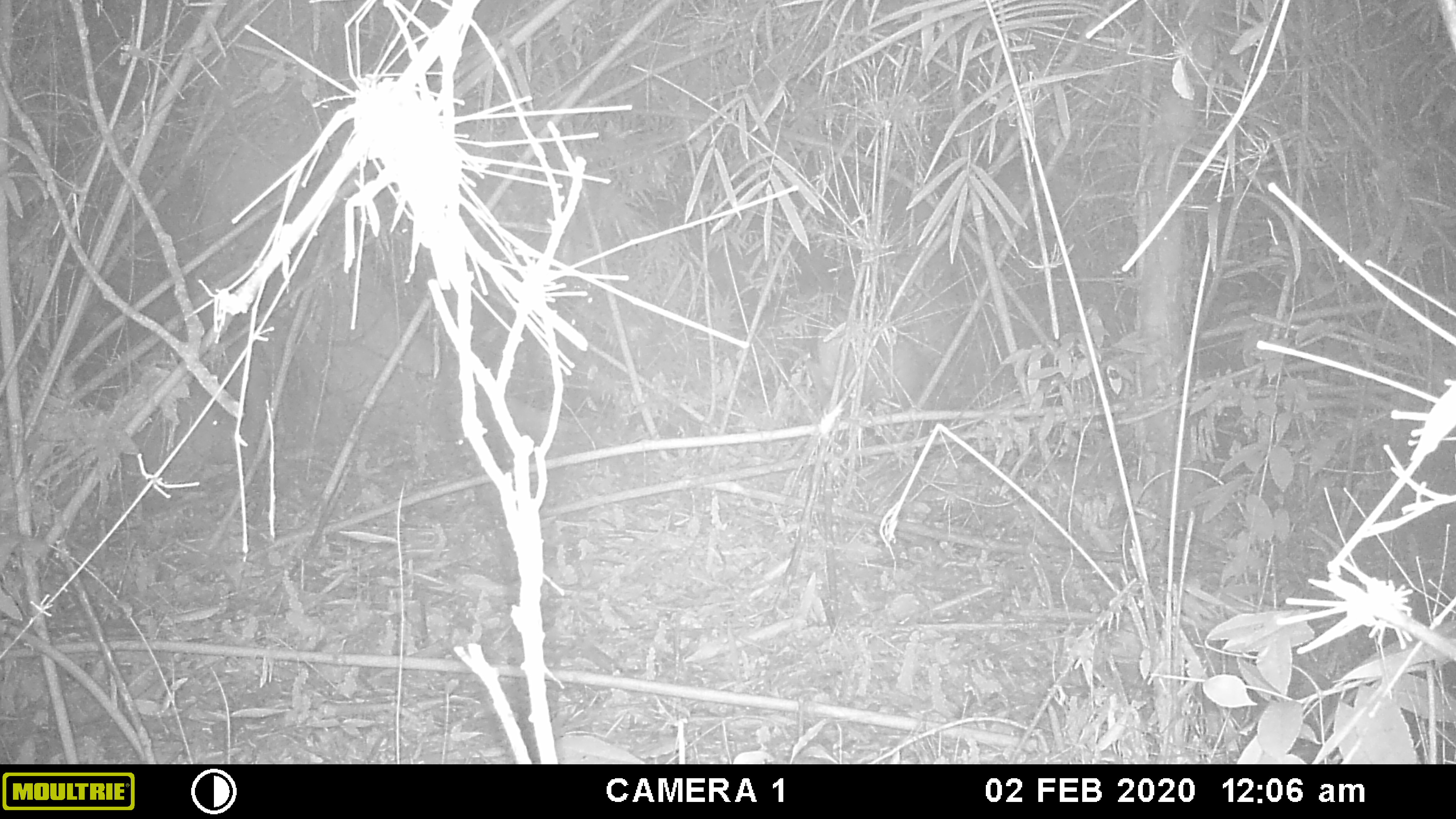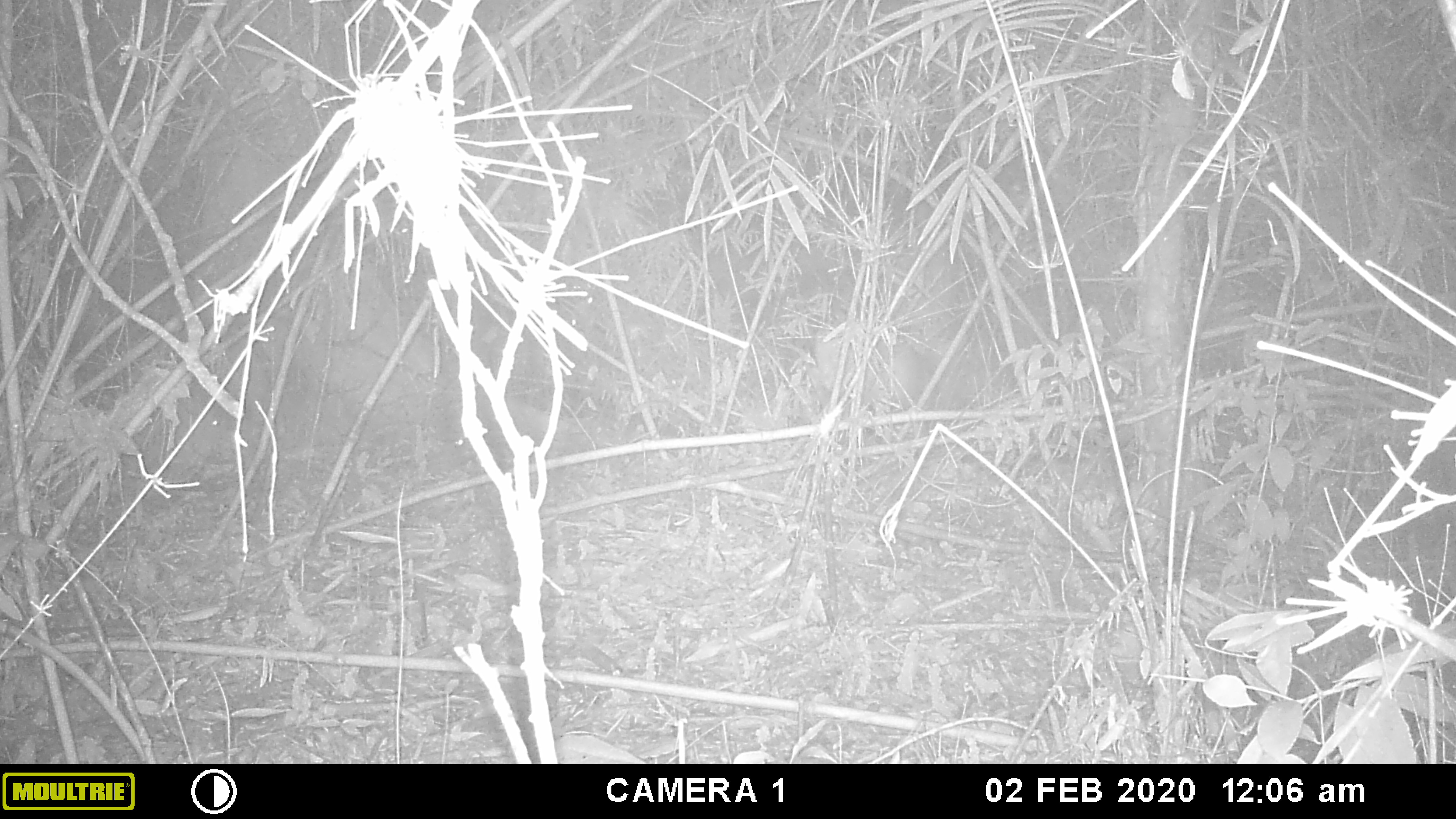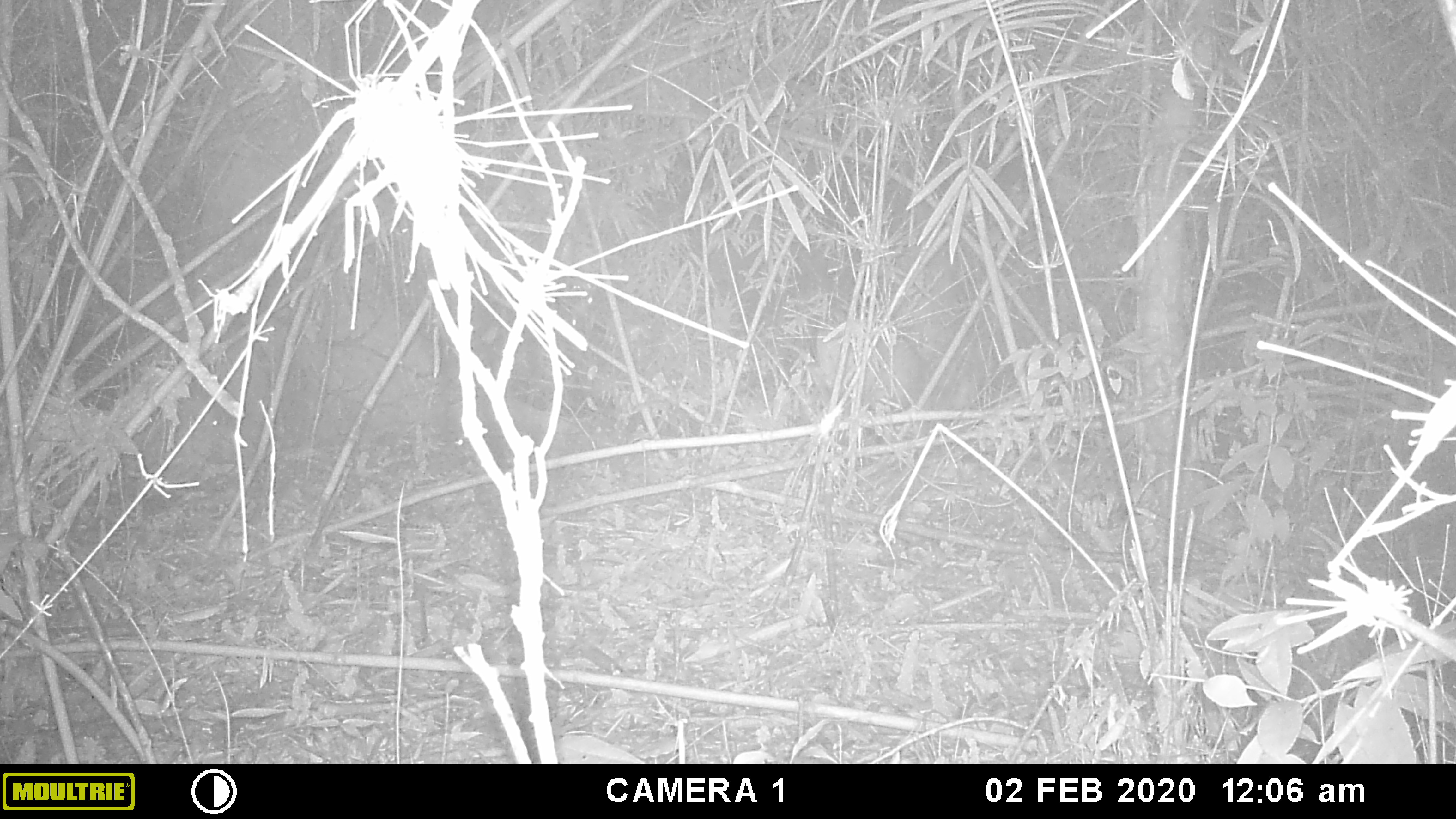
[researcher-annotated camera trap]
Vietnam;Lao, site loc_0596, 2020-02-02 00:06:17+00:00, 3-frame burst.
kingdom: Animalia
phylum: Chordata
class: Mammalia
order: Artiodactyla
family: Cervidae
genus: Muntiacus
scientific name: Muntiacus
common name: muntjacs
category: unidentified muntjac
Unidentified muntjac (muntjacs) (Muntiacus). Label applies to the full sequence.